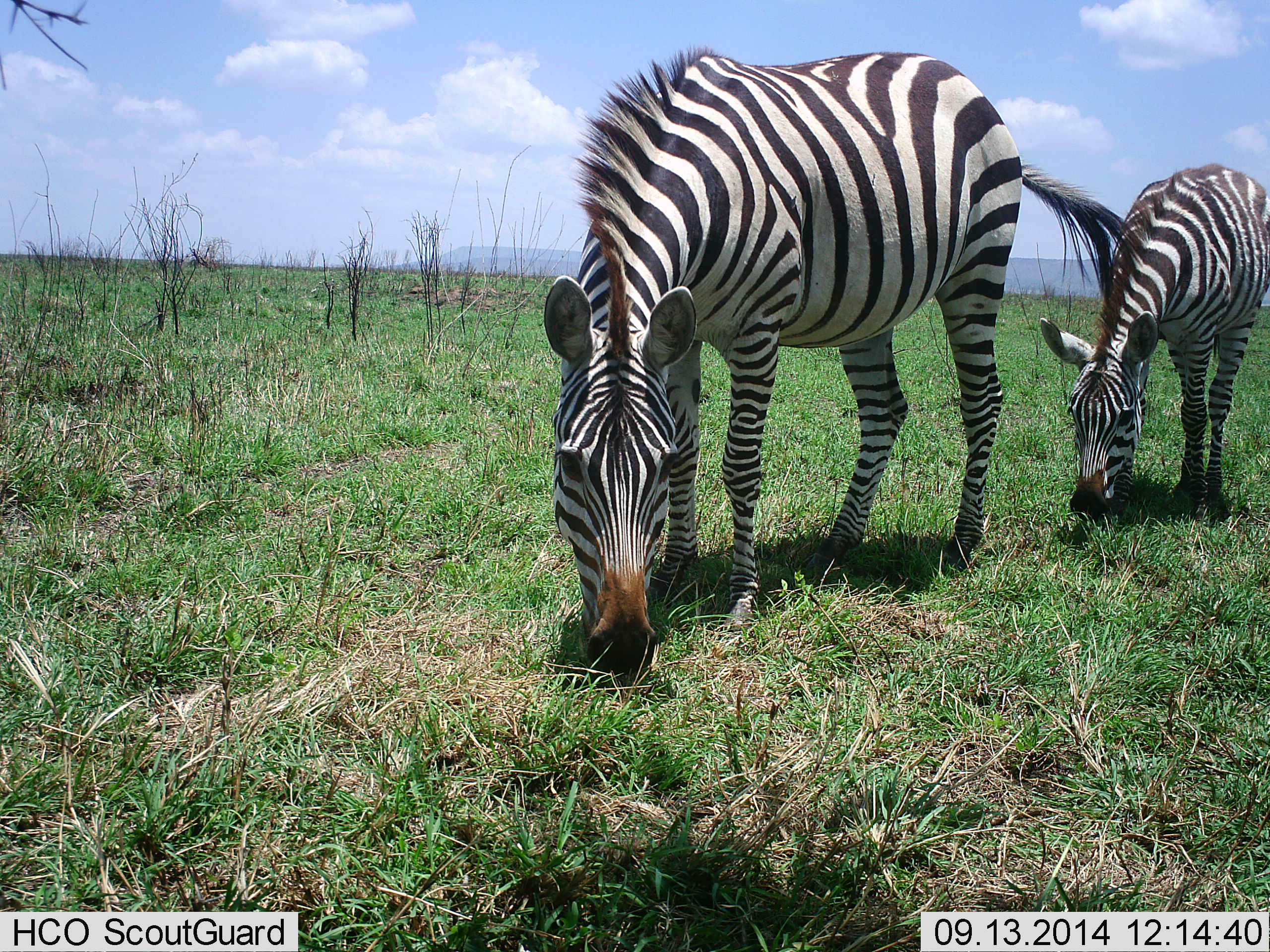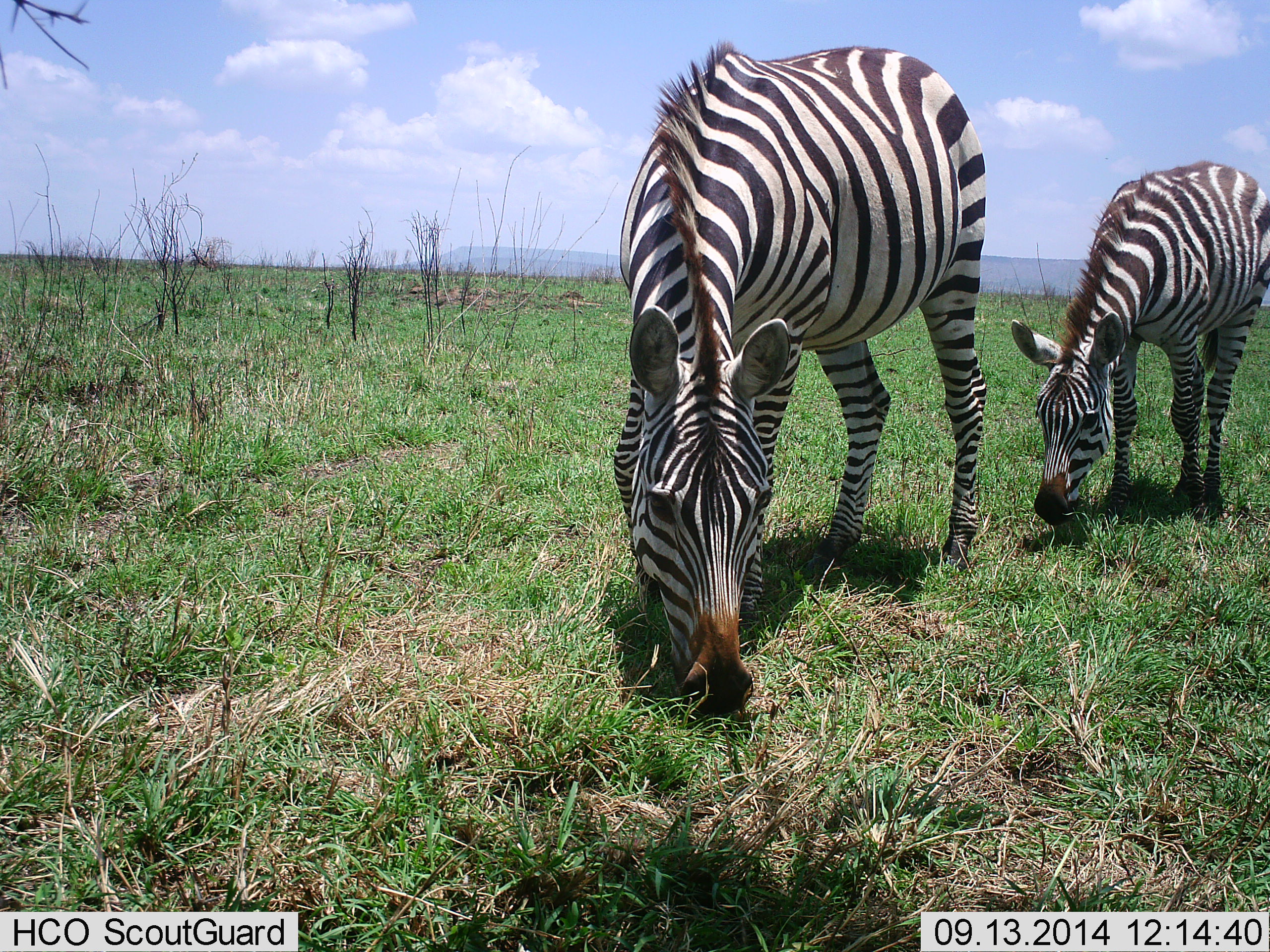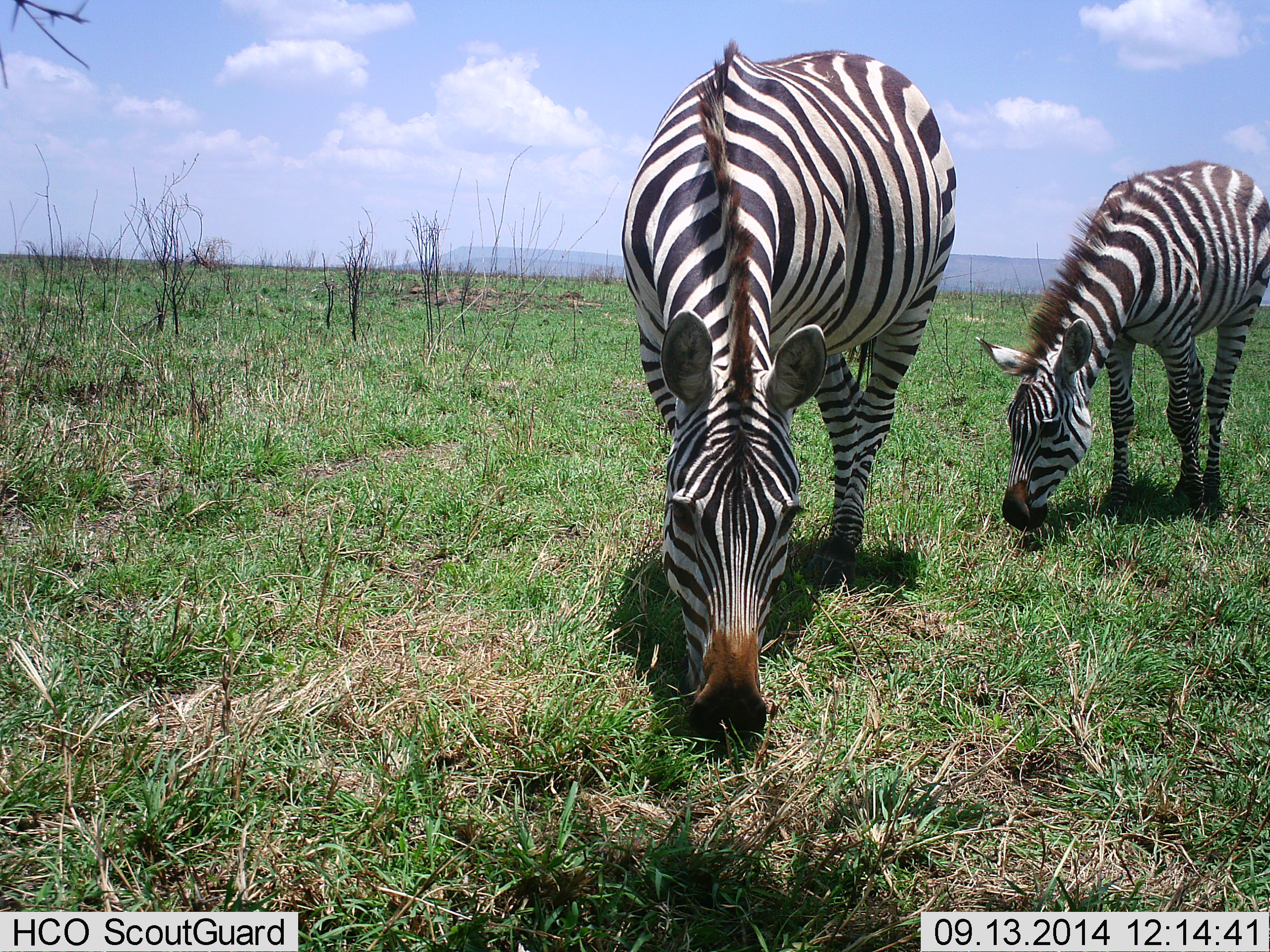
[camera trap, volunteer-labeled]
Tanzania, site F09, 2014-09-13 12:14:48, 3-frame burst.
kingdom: Animalia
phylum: Chordata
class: Mammalia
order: Perissodactyla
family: Equidae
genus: Equus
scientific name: Equus quagga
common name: plains zebra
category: zebra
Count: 2.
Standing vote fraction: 30%.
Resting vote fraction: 0%.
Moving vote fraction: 10%.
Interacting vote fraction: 0%.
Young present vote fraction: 40%.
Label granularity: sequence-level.